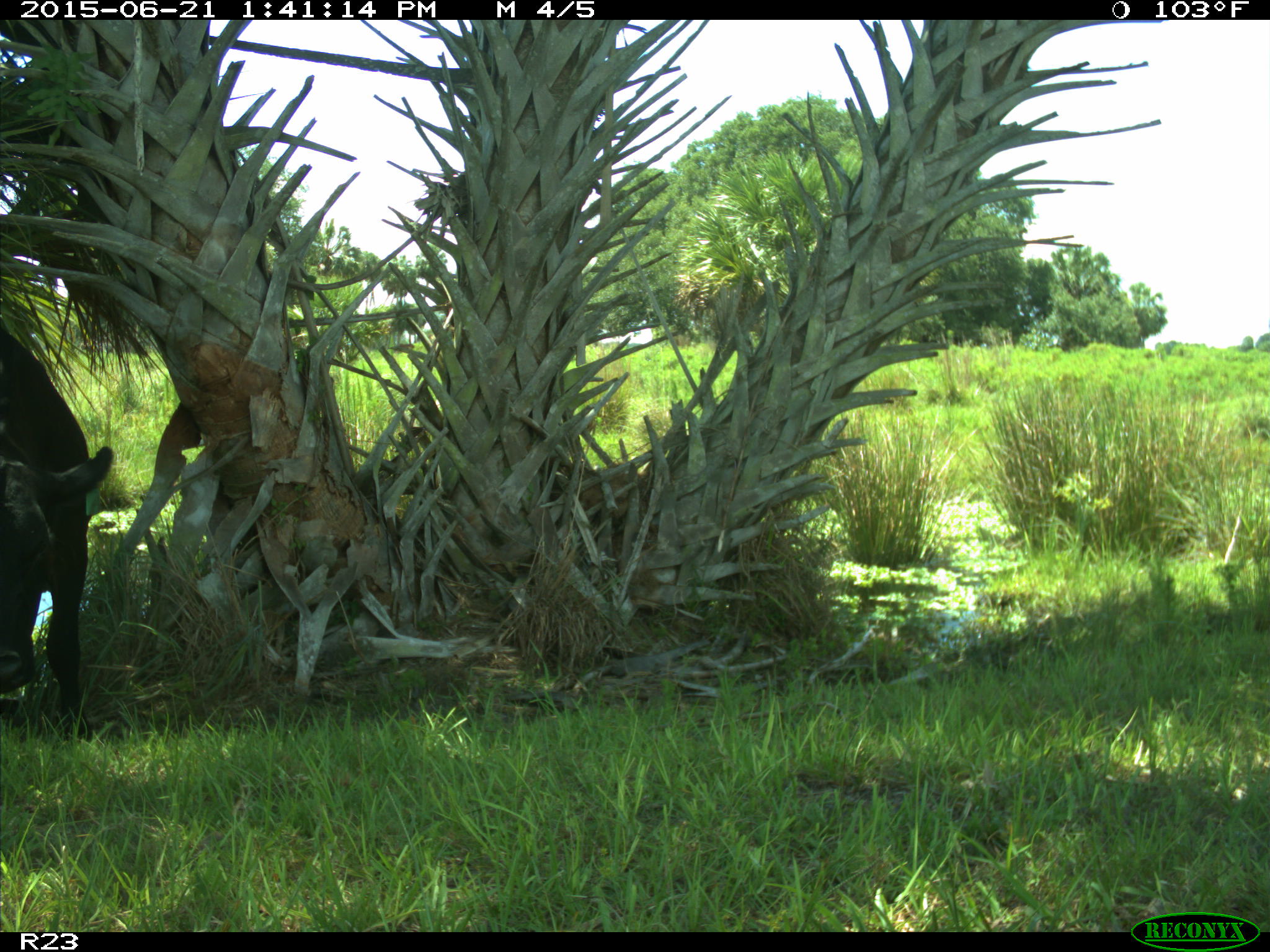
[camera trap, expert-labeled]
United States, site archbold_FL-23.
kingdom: Animalia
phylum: Chordata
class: Mammalia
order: Artiodactyla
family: Bovidae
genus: Bos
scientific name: Bos taurus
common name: domestic cow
Bos taurus (domestic cow).